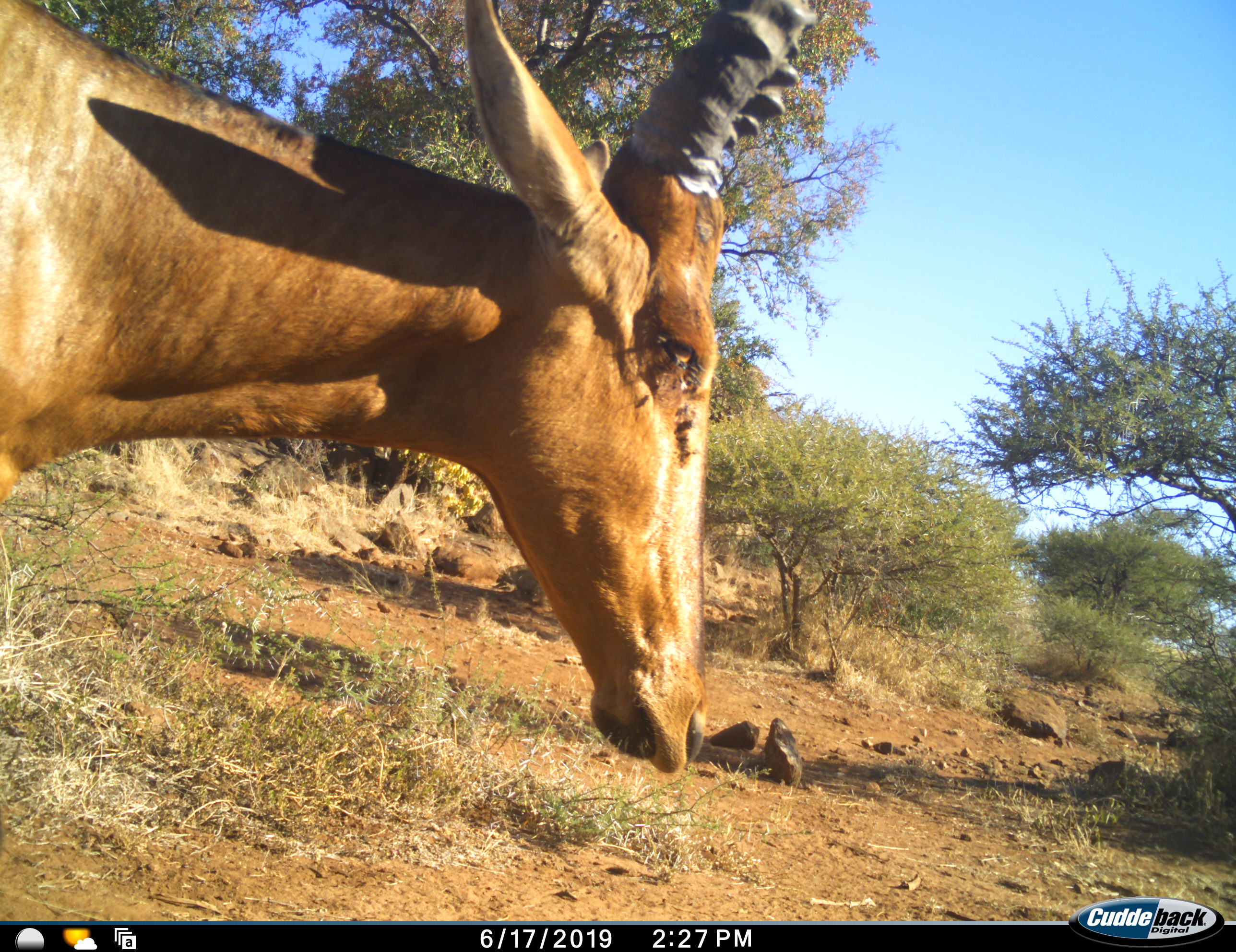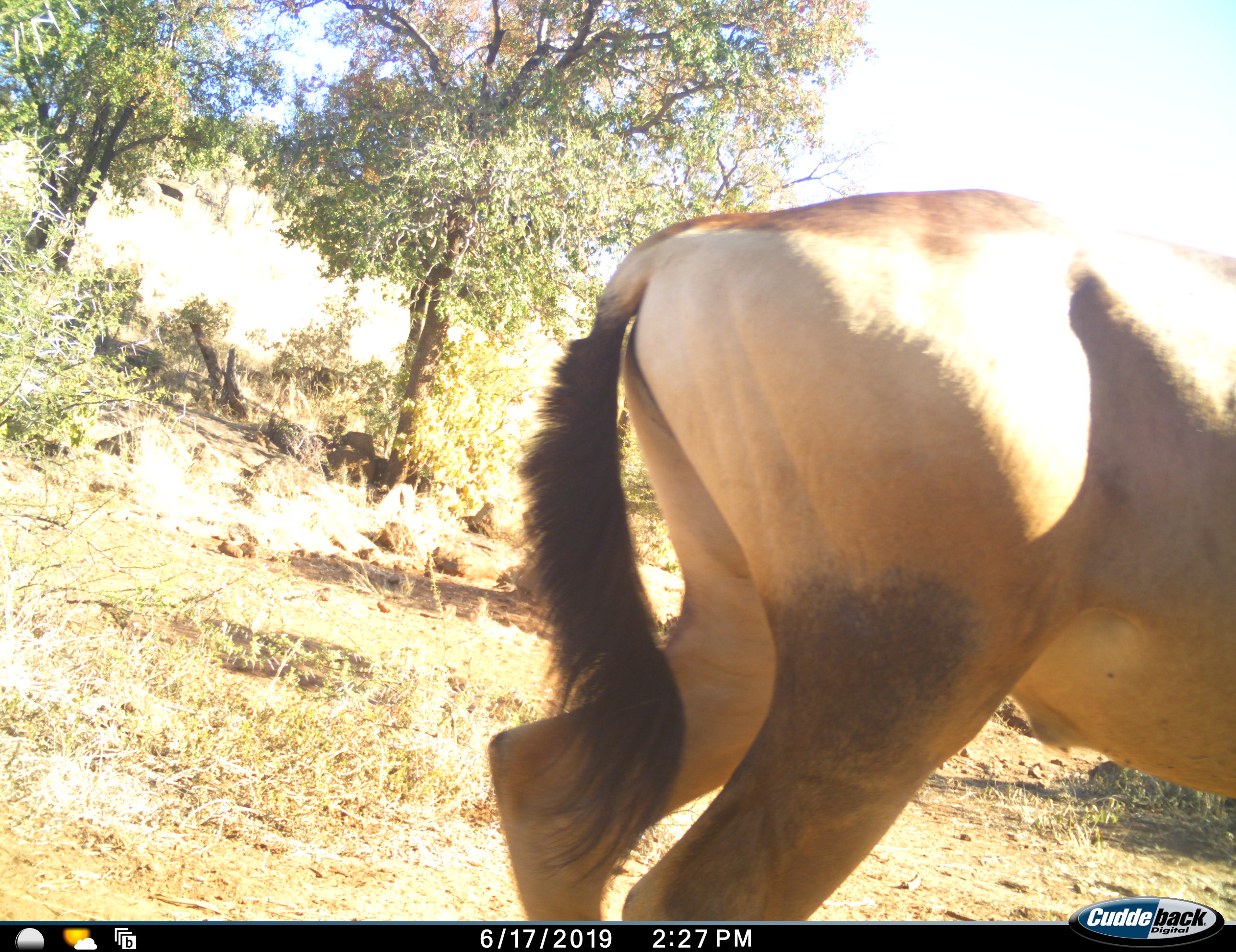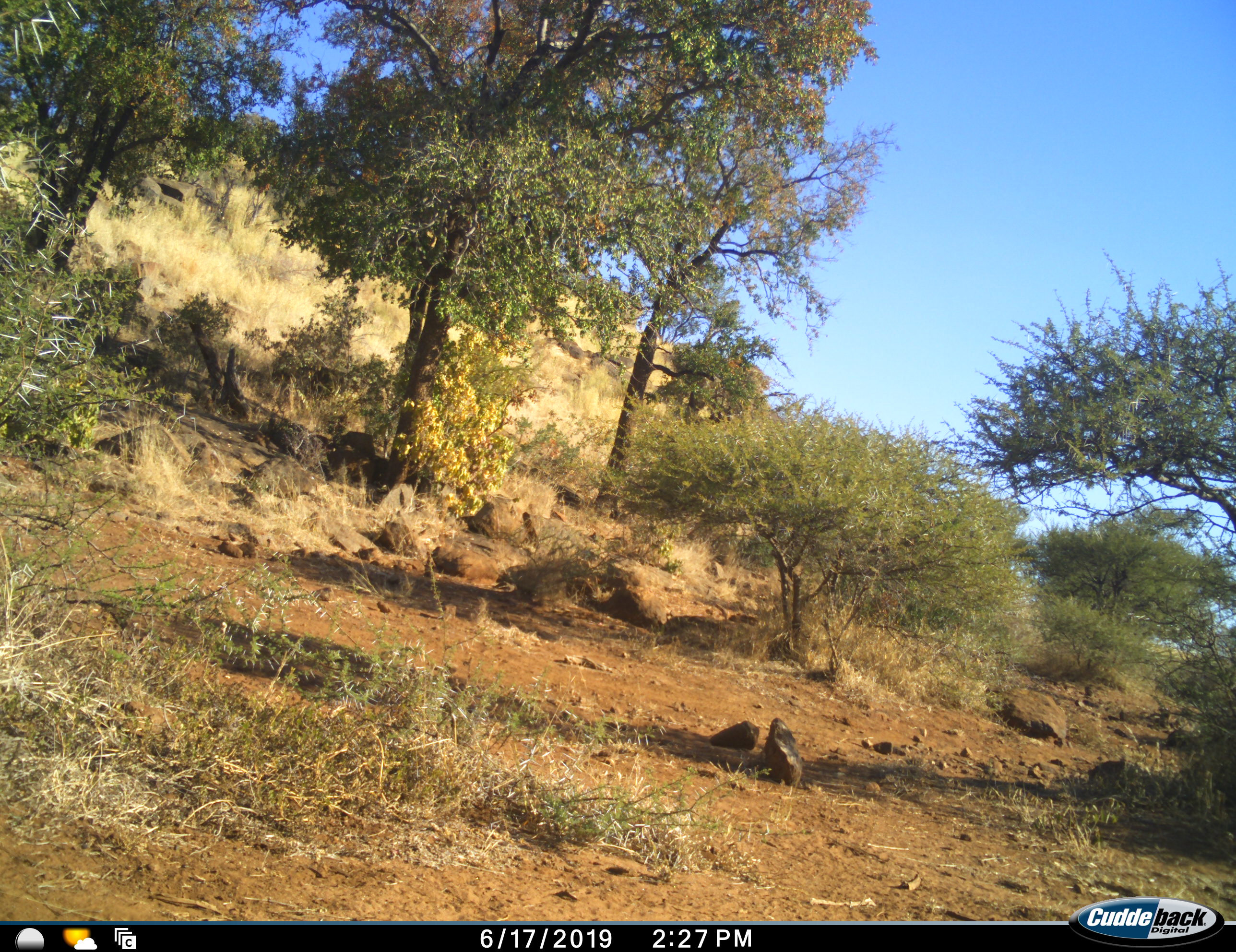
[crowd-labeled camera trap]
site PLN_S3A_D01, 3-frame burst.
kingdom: Animalia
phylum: Chordata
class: Mammalia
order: Artiodactyla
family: Bovidae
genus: Alcelaphus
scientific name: Alcelaphus buselaphus caama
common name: red hartebeest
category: hartebeestred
Hartebeestred (red hartebeest) (Alcelaphus buselaphus caama), count 1. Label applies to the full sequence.